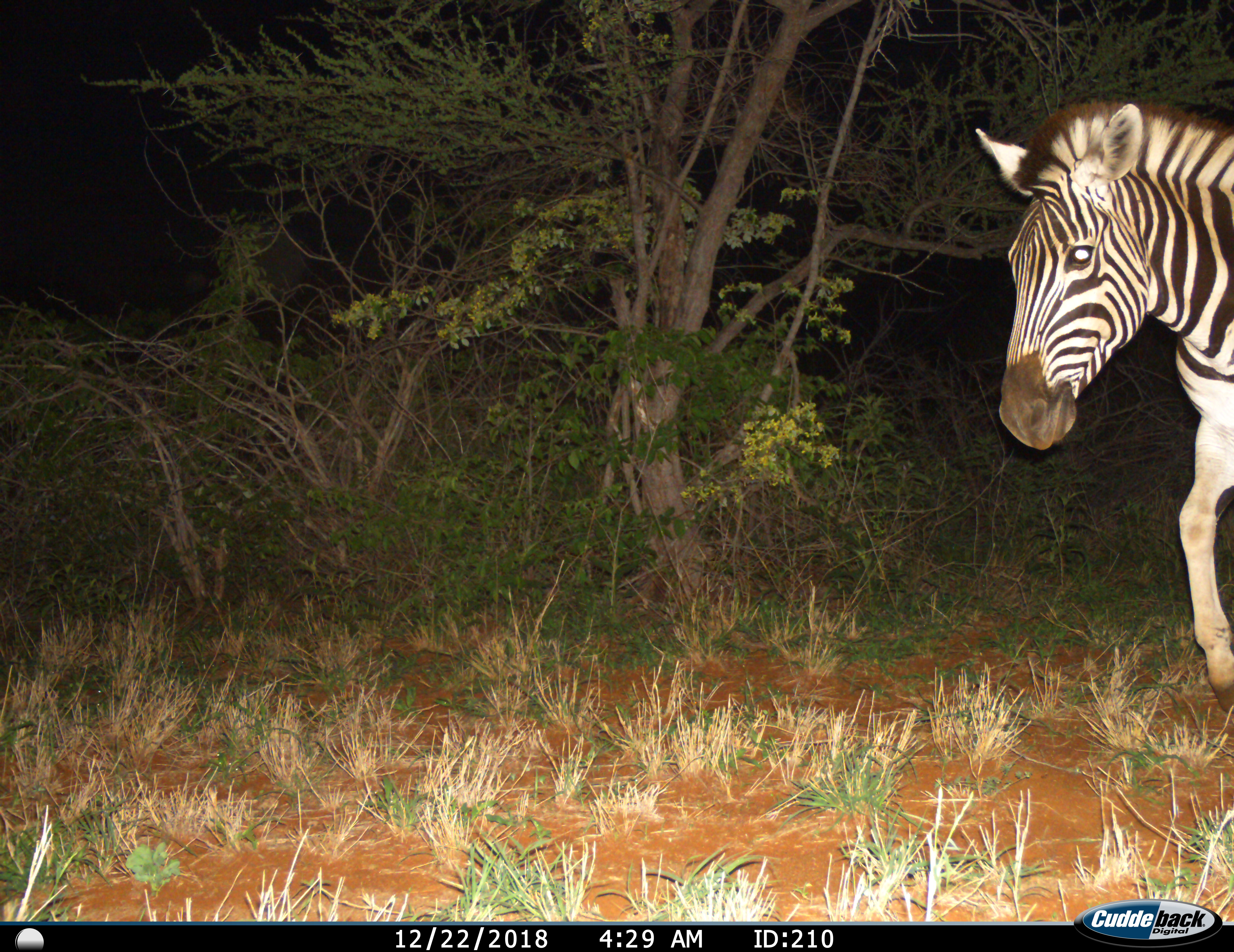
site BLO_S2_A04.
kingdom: Animalia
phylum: Chordata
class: Mammalia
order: Perissodactyla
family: Equidae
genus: Equus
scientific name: Equus quagga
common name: plains zebra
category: zebraplains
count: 1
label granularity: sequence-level